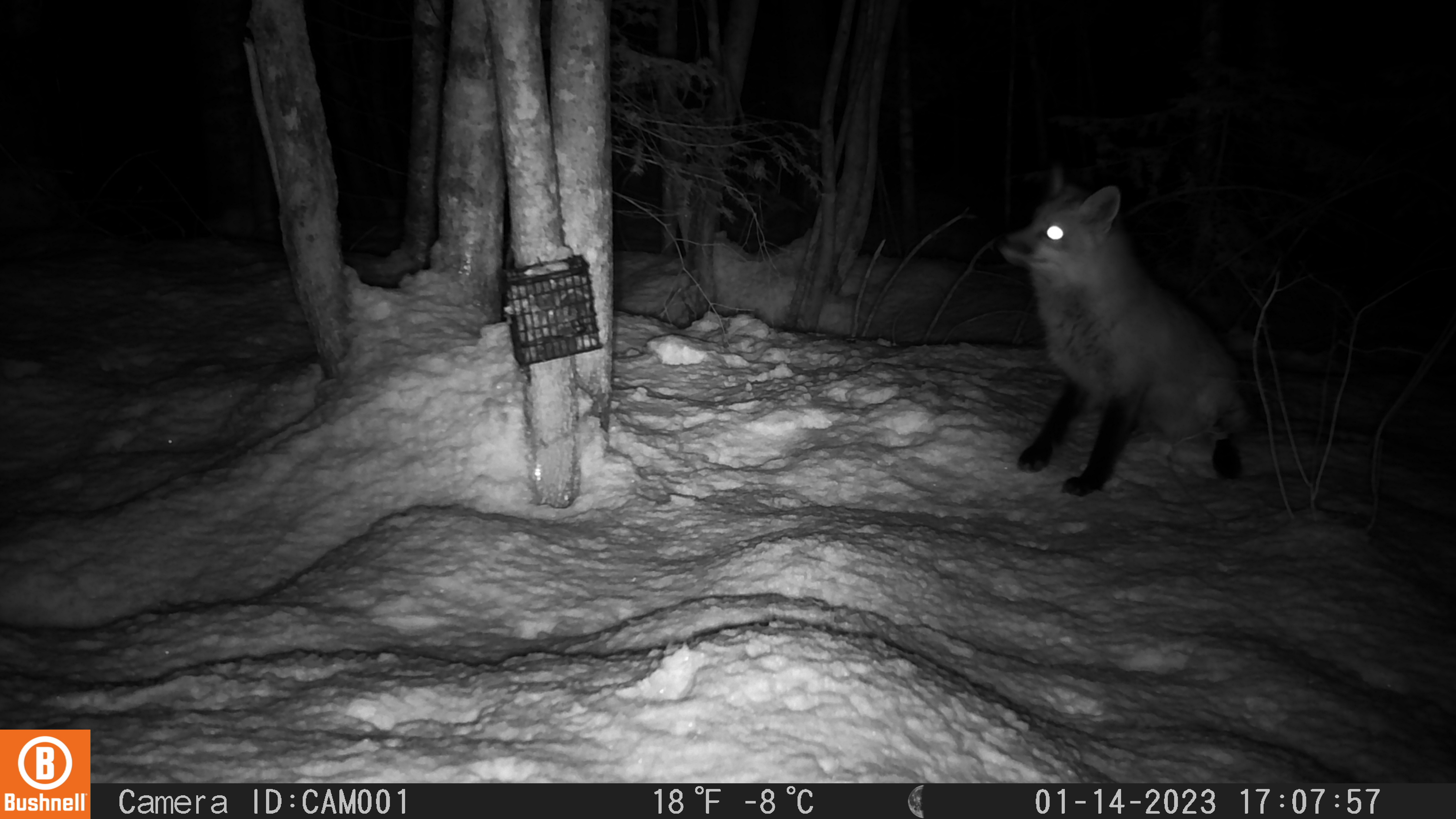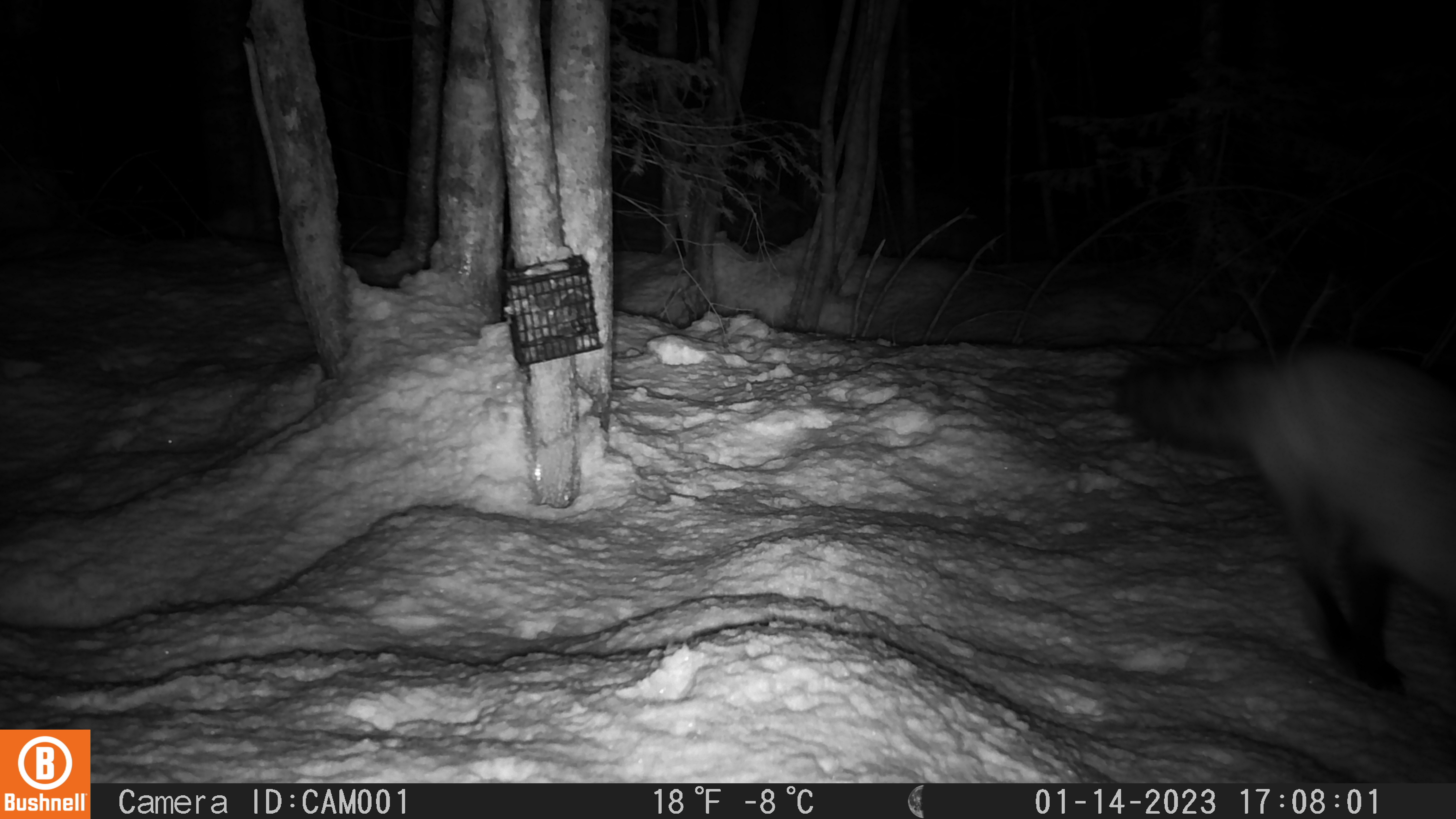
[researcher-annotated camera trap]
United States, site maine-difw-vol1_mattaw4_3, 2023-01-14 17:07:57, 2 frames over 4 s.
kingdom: Animalia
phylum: Chordata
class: Mammalia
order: Carnivora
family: Canidae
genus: Vulpes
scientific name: Vulpes vulpes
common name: red fox